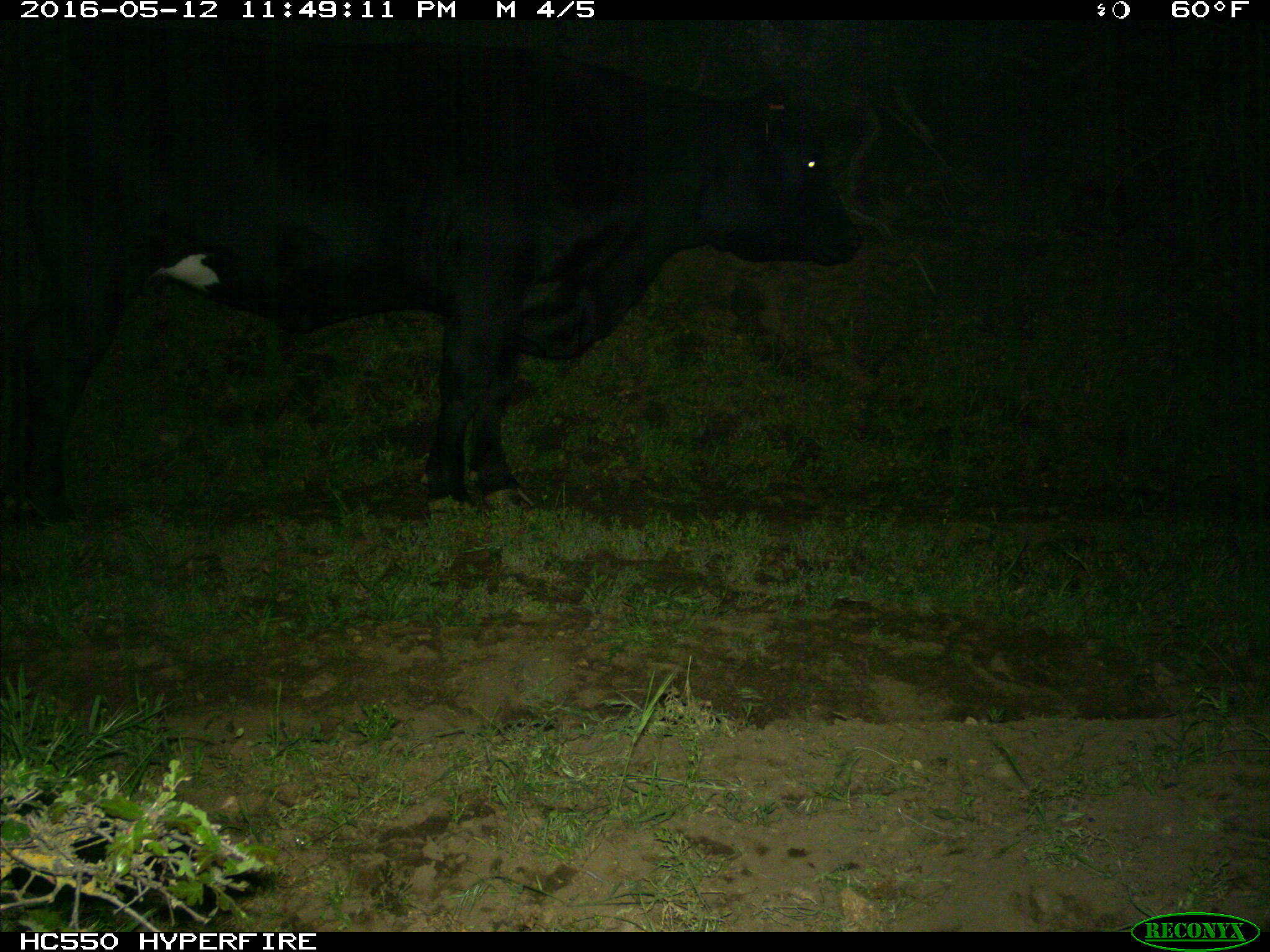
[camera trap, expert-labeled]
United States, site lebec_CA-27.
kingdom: Animalia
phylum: Chordata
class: Mammalia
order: Artiodactyla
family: Bovidae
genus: Bos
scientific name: Bos taurus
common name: domestic cow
Bos taurus (domestic cow).